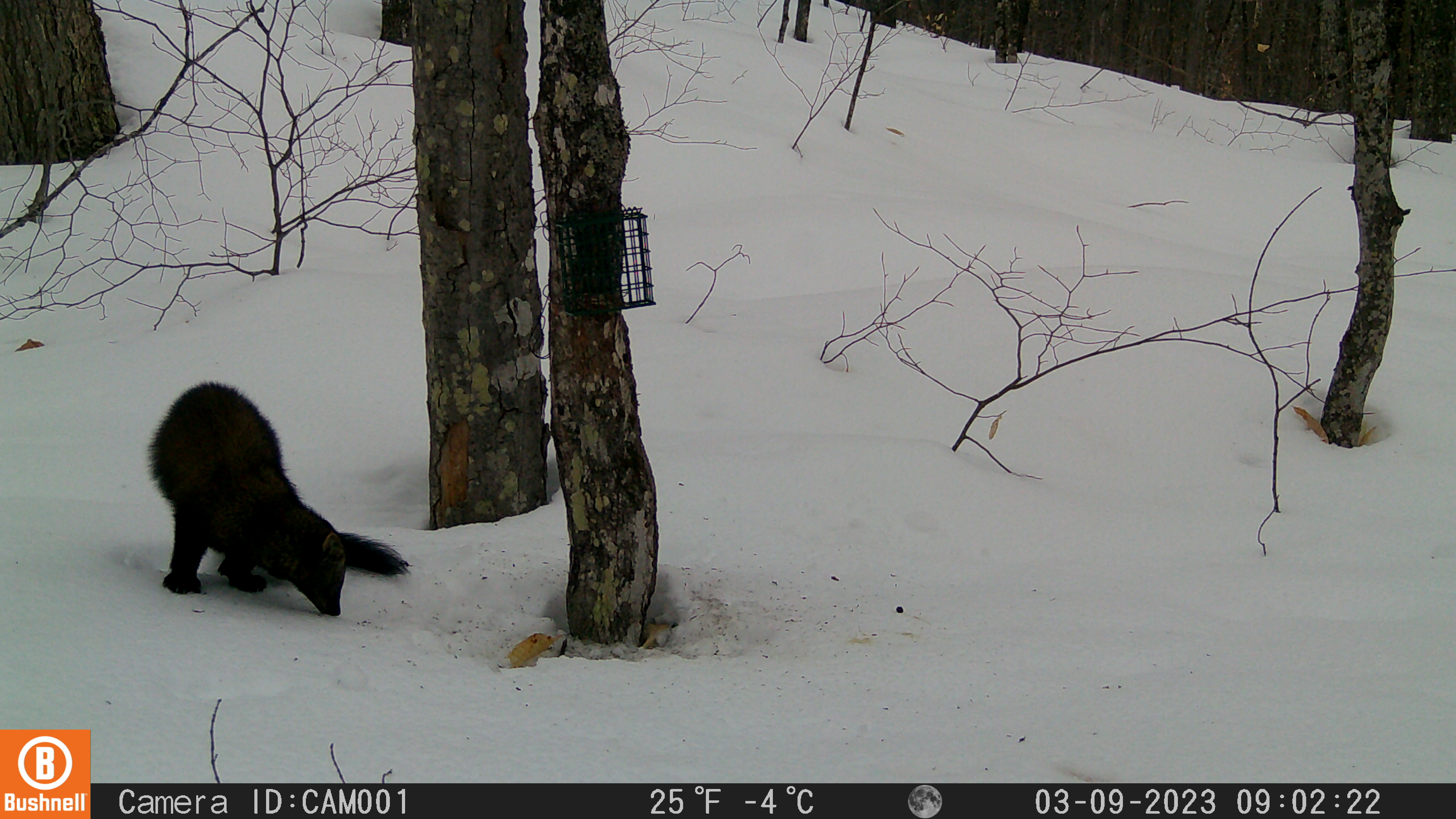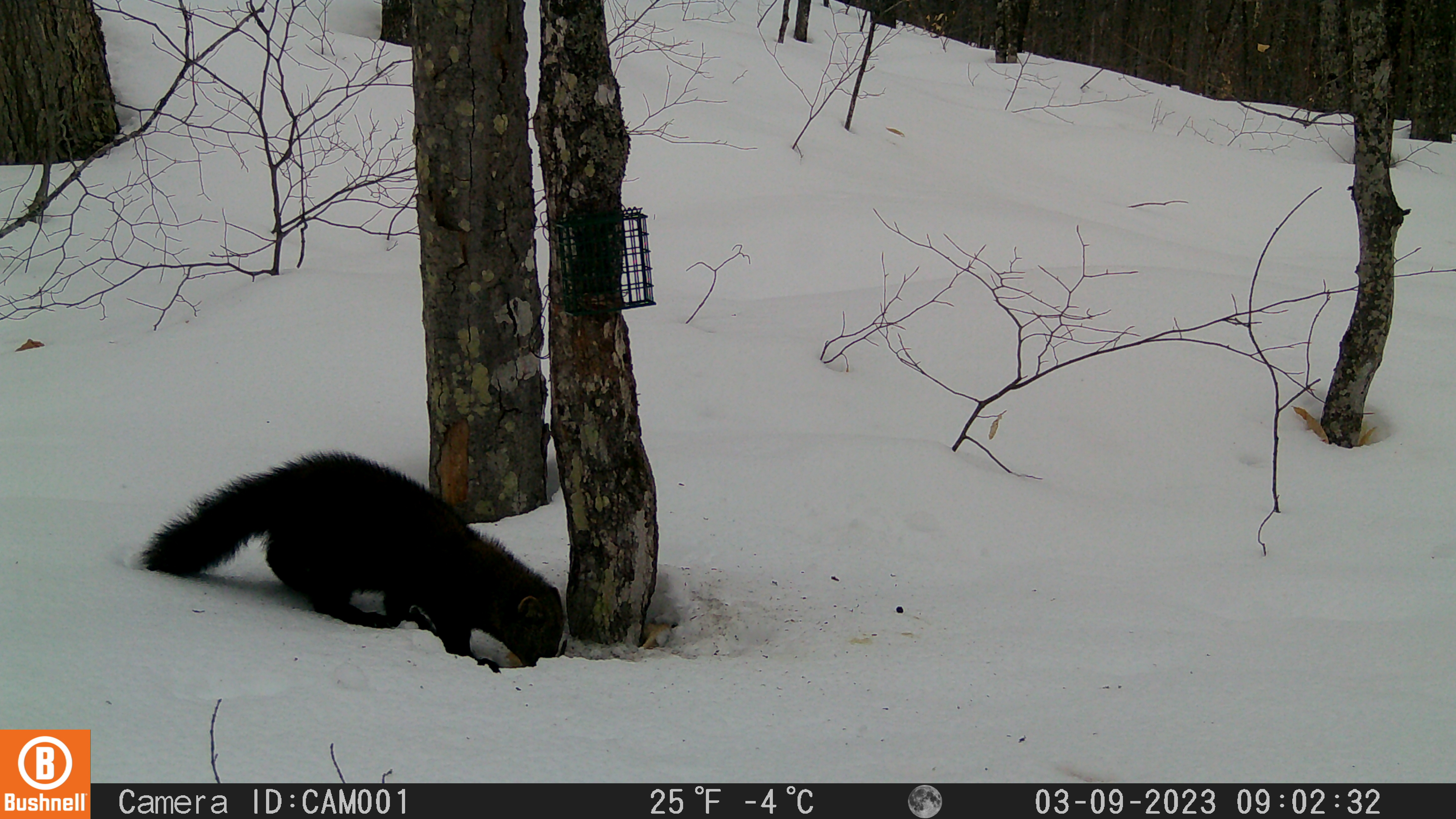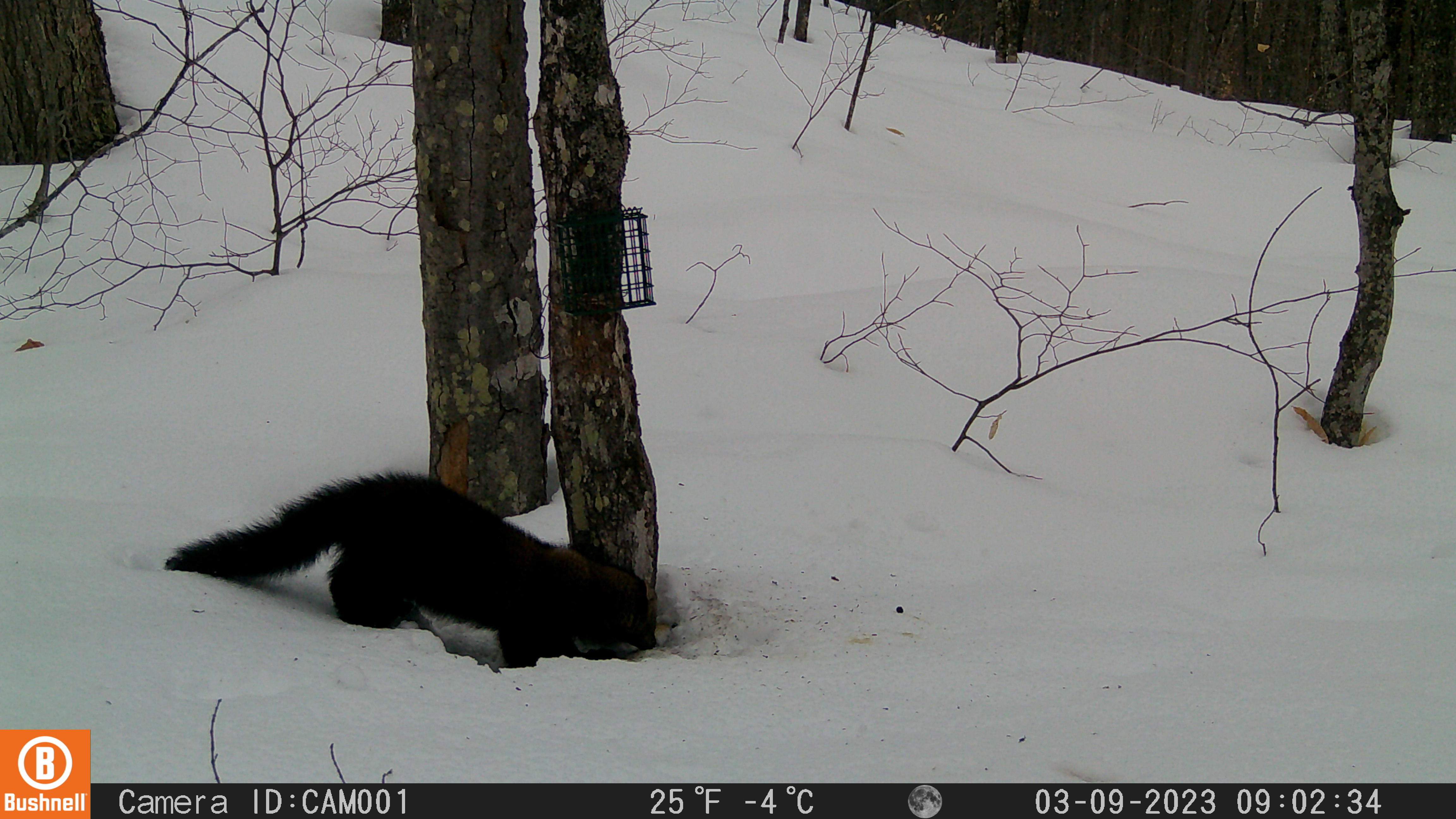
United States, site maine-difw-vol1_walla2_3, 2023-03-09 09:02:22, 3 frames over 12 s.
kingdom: Animalia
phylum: Chordata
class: Mammalia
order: Carnivora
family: Mustelidae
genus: Pekania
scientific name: Pekania pennanti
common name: fisher